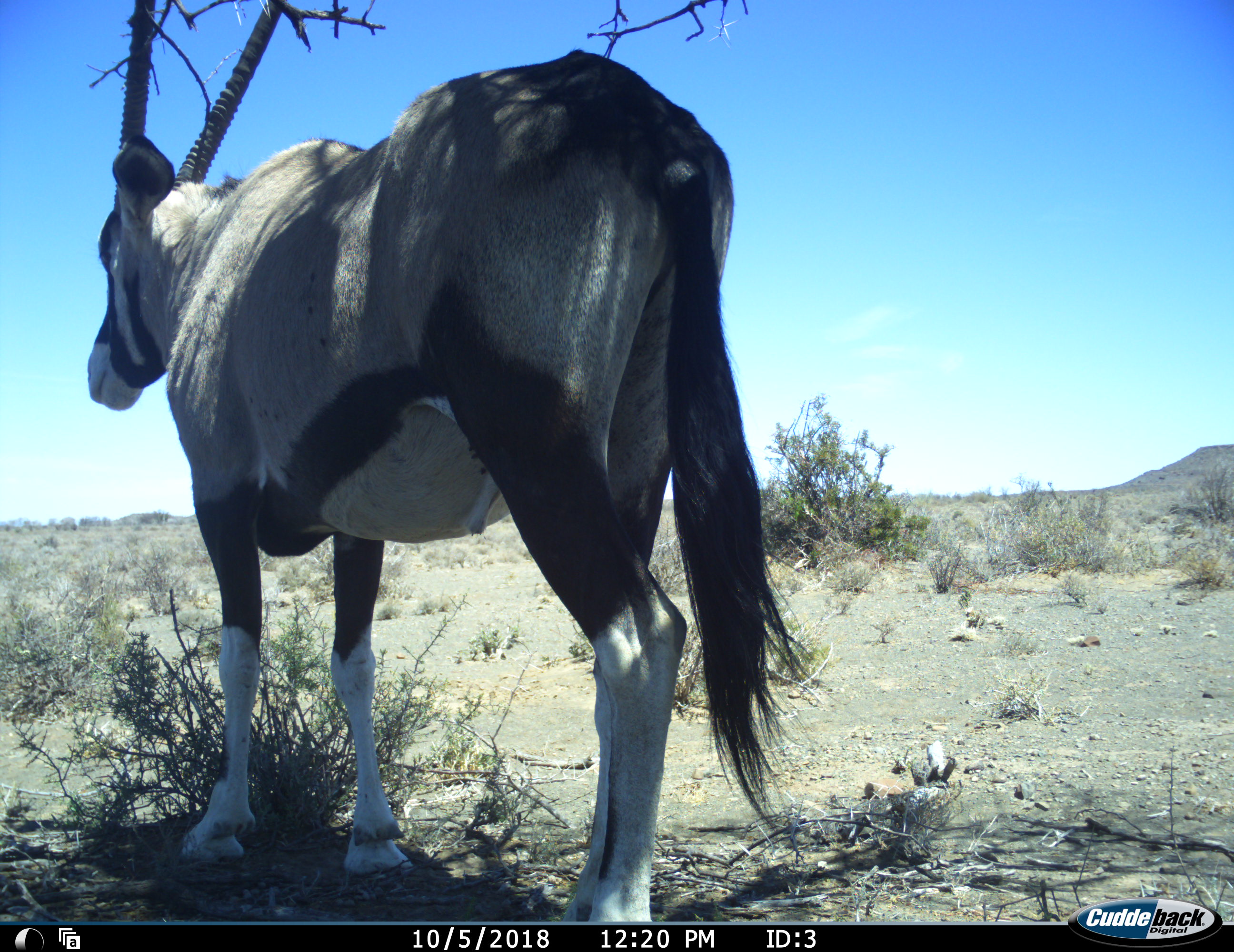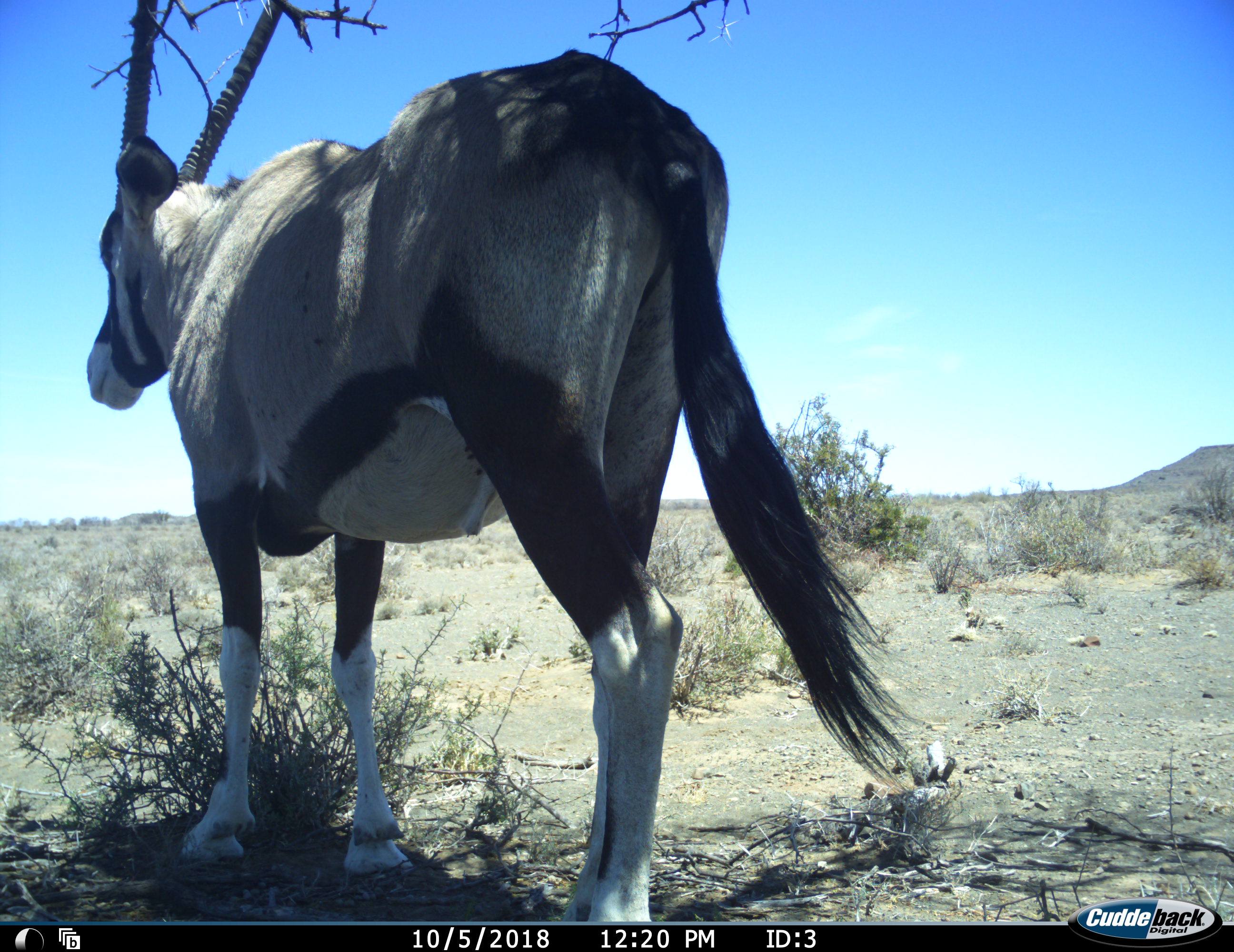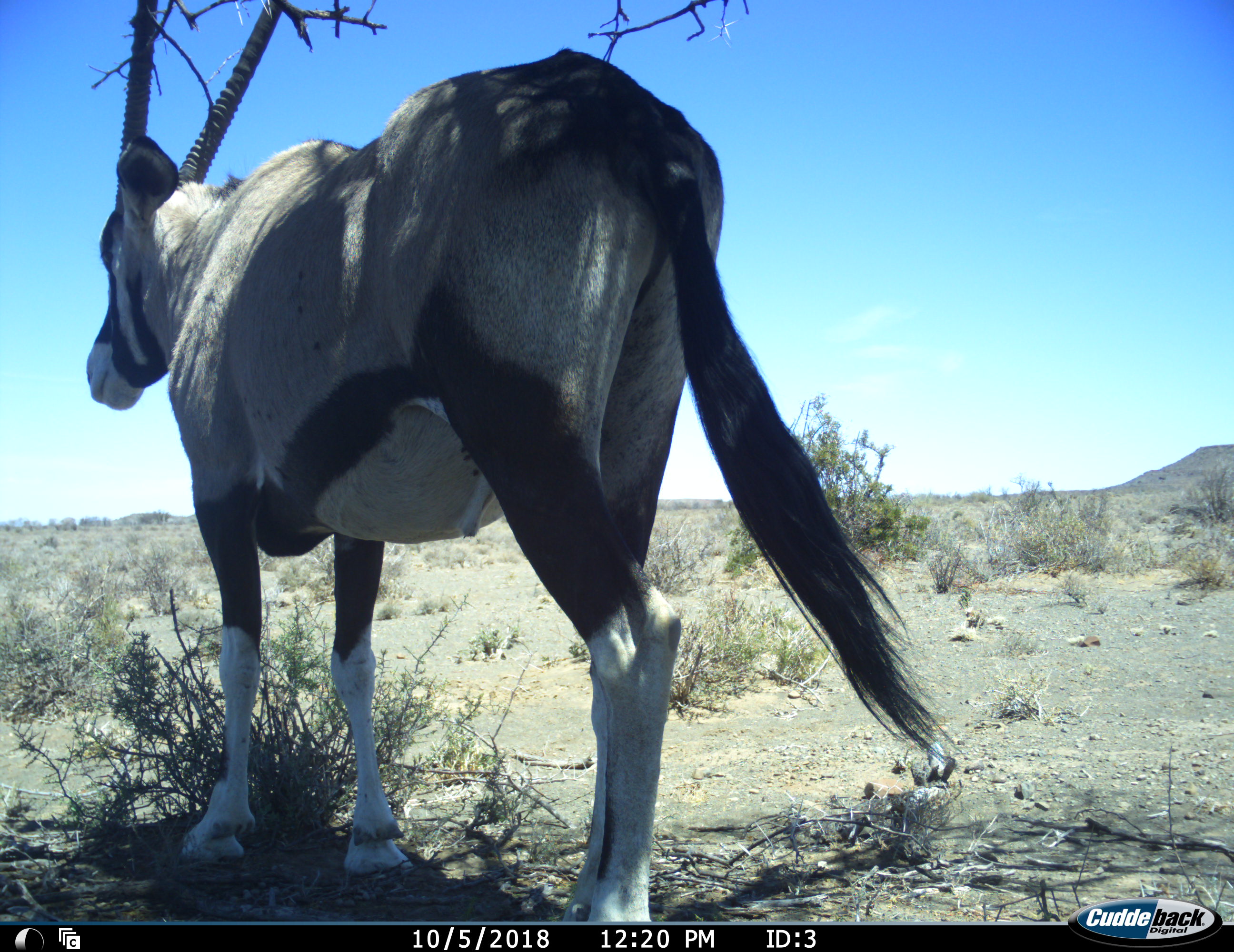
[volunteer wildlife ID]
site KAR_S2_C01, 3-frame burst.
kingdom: Animalia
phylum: Chordata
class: Mammalia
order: Artiodactyla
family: Bovidae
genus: Oryx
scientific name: Oryx gazella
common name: gemsbok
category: oryx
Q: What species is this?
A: Oryx (gemsbok) (Oryx gazella).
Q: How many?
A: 1.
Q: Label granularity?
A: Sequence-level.